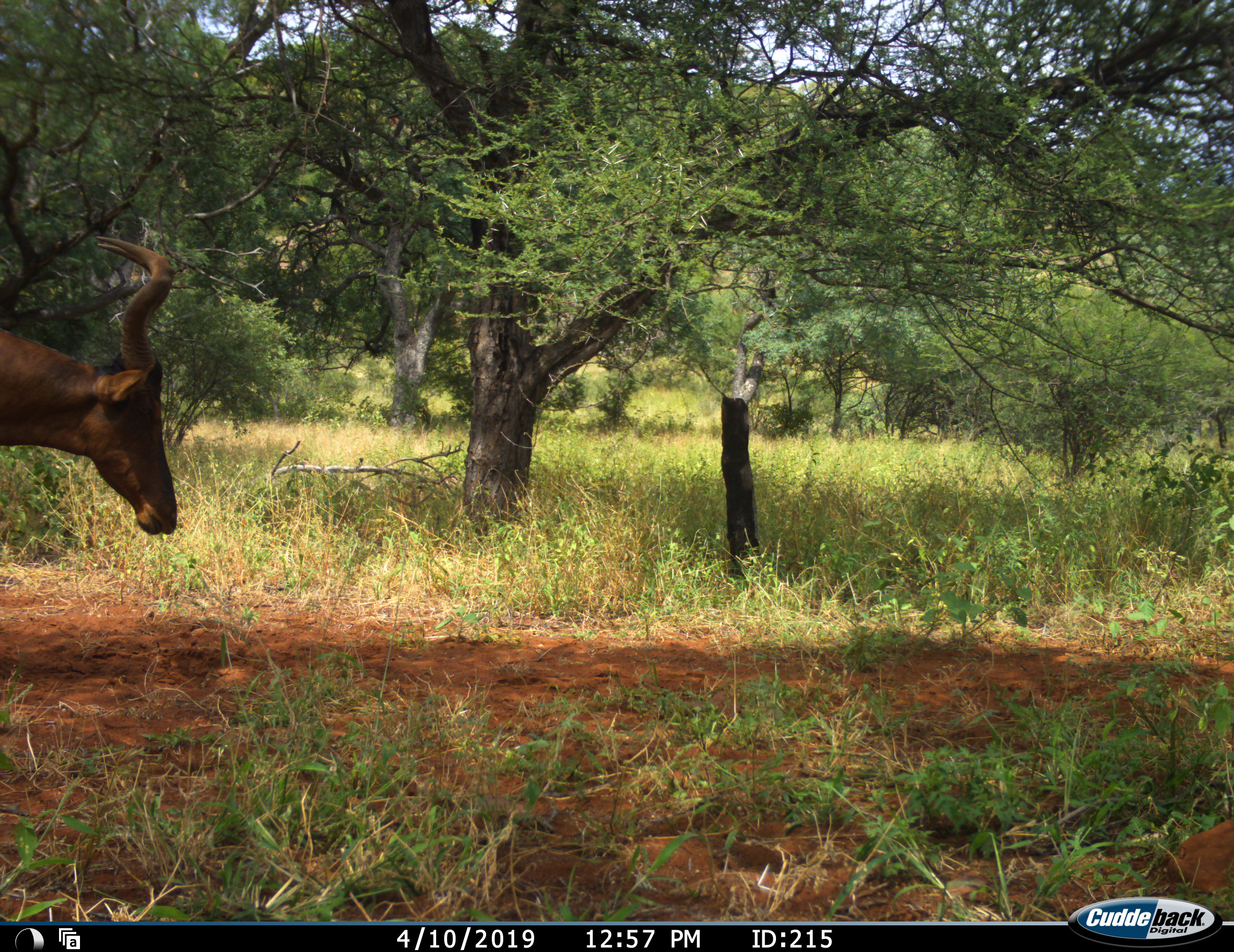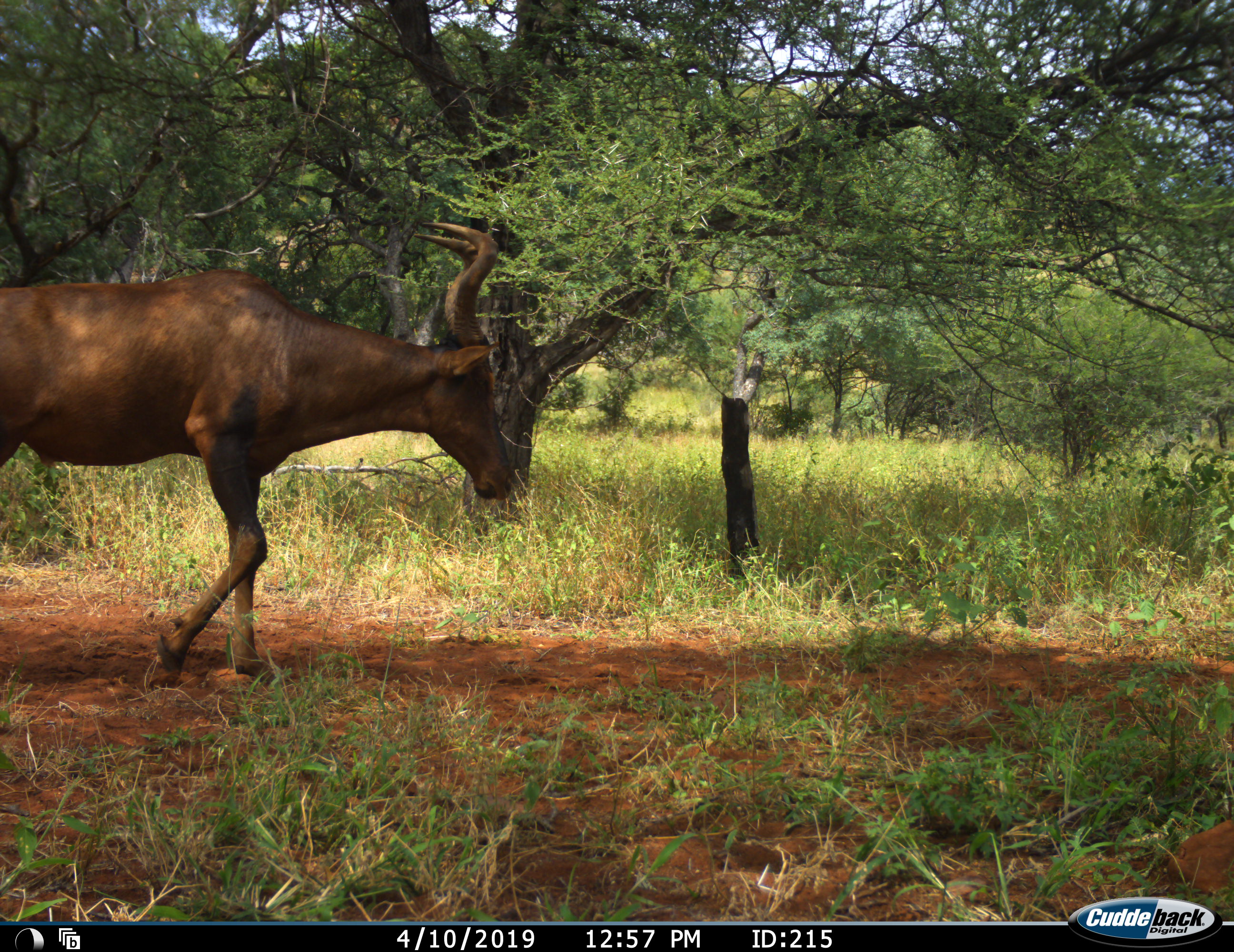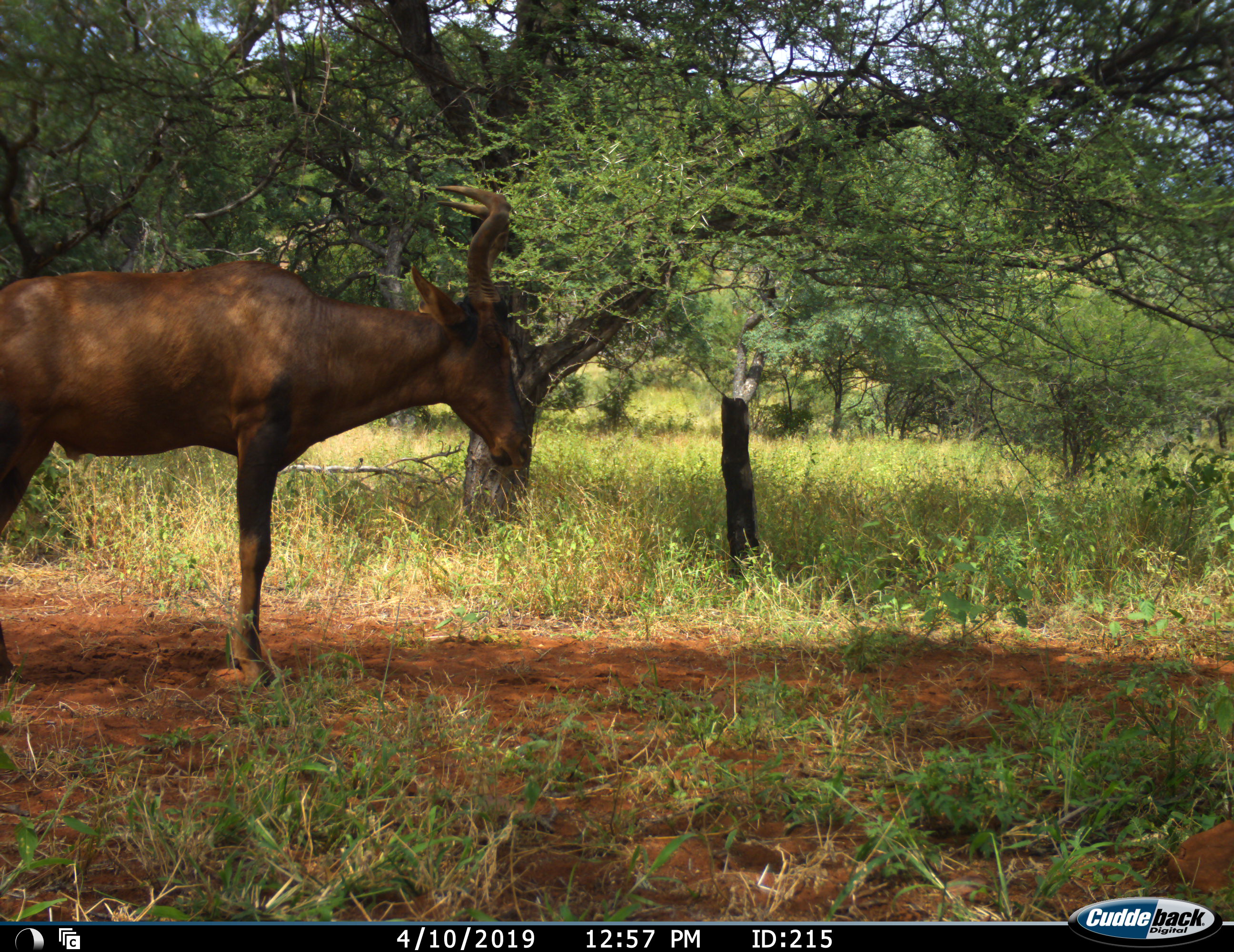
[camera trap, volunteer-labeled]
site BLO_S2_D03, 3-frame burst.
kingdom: Animalia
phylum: Chordata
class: Mammalia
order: Artiodactyla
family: Bovidae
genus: Alcelaphus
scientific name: Alcelaphus buselaphus caama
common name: red hartebeest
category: hartebeestred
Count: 1.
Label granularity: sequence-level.